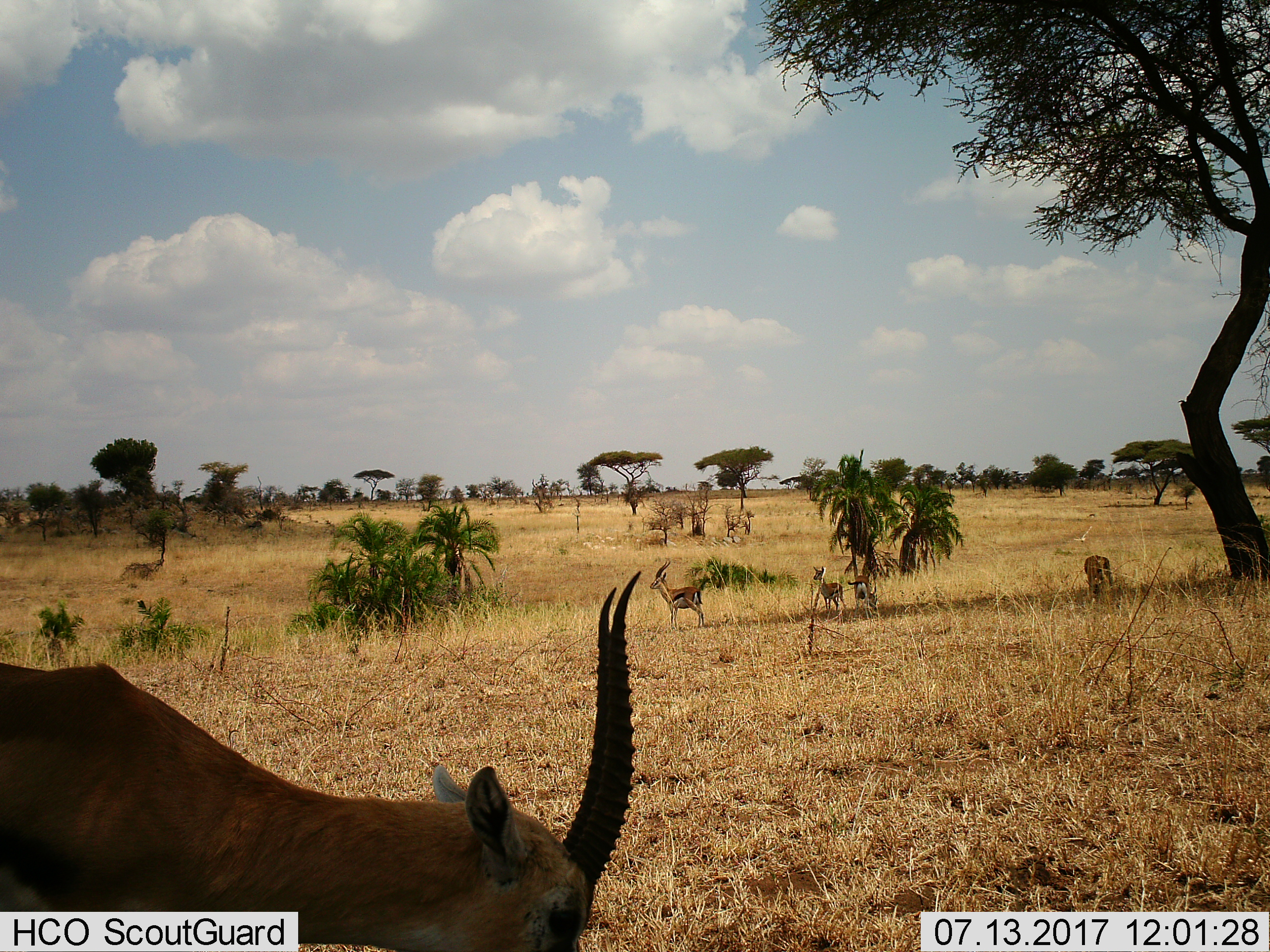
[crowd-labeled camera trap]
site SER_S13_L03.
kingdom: Animalia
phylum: Chordata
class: Mammalia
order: Artiodactyla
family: Bovidae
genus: Eudorcas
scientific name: Eudorcas thomsonii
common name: thomson's gazelle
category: gazellethomsons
Gazellethomsons (thomson's gazelle) (Eudorcas thomsonii), count 5. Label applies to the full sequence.